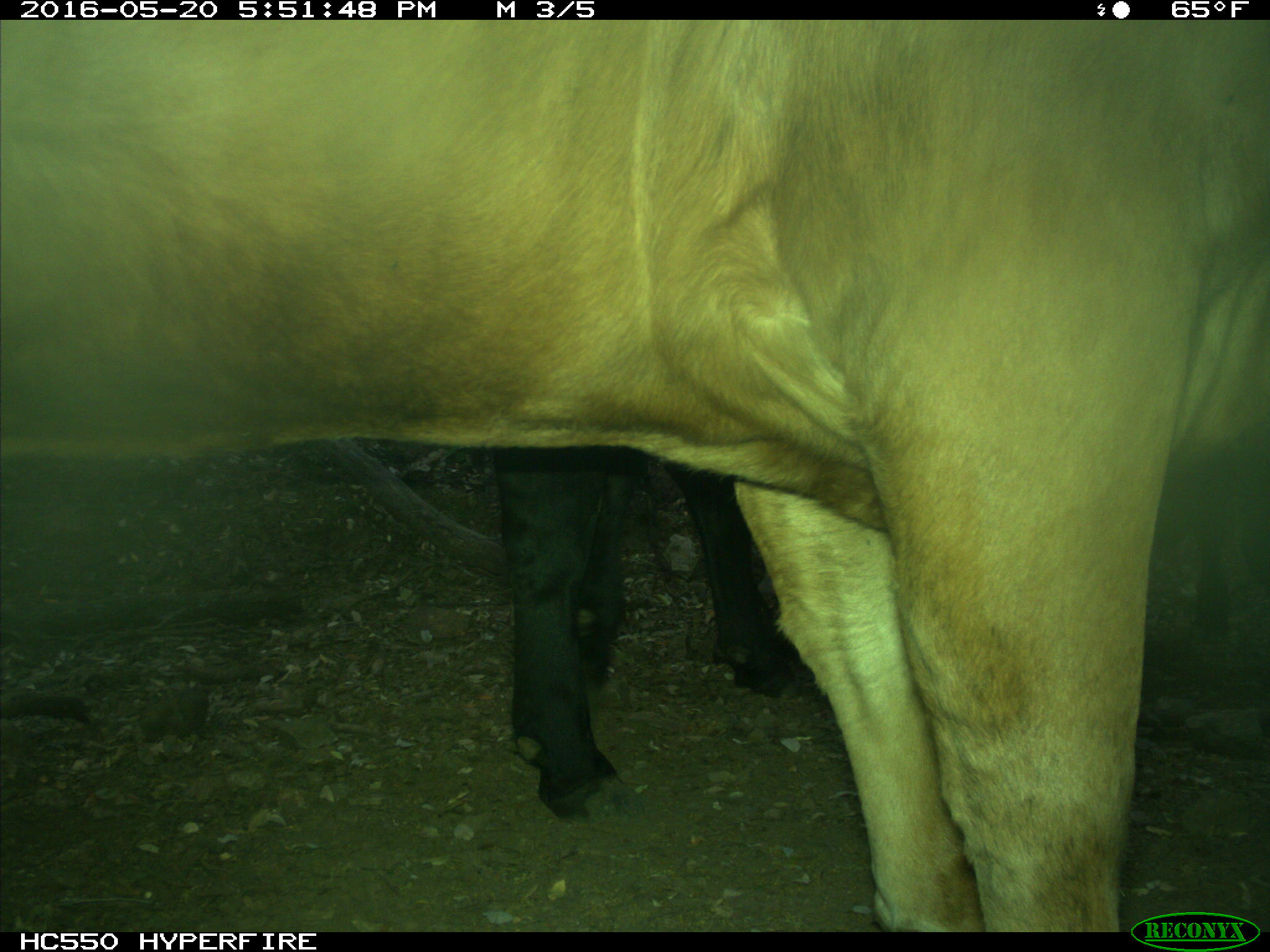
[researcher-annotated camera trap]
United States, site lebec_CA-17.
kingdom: Animalia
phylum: Chordata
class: Mammalia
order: Artiodactyla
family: Bovidae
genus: Bos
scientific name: Bos taurus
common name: domestic cow